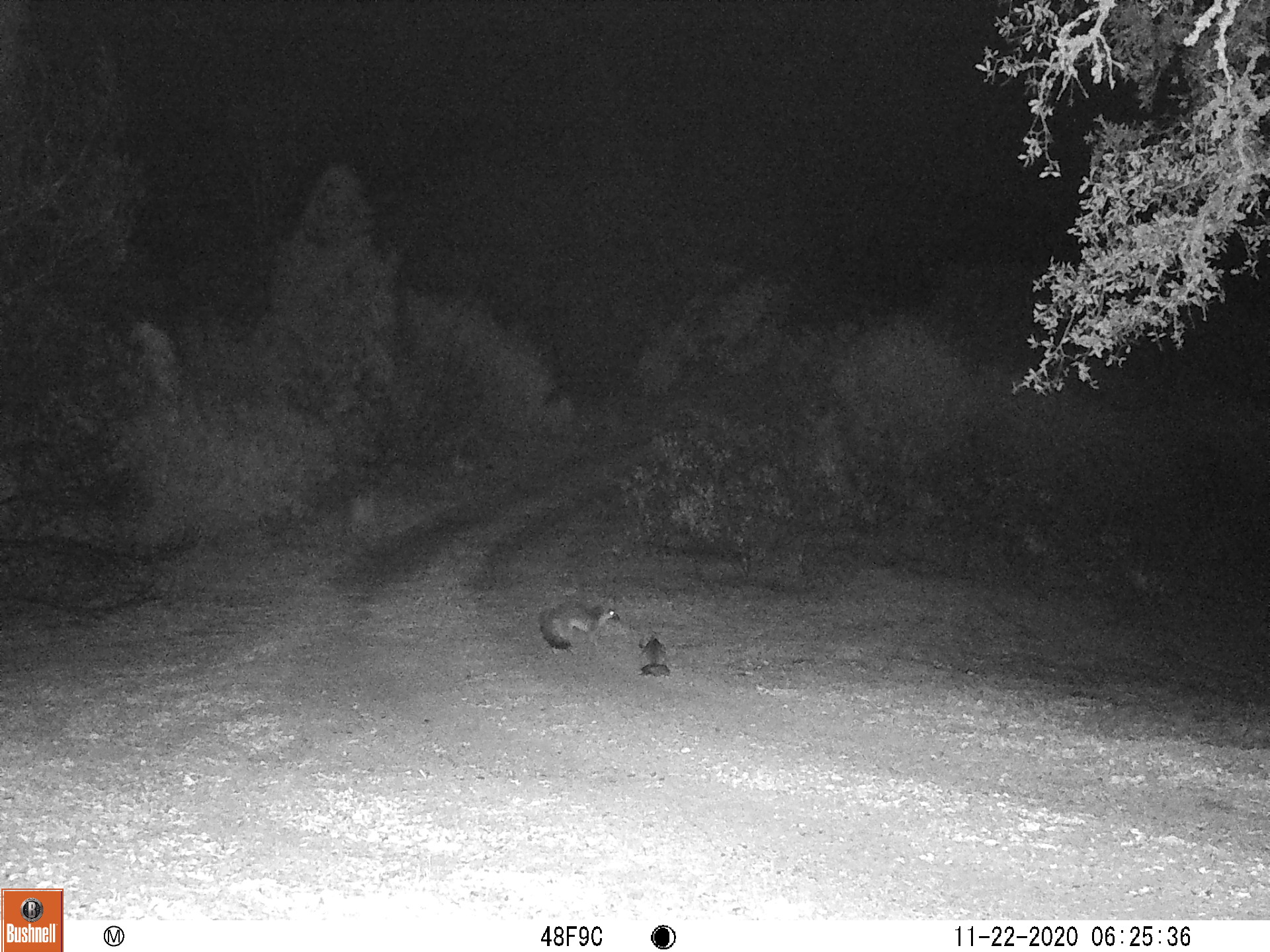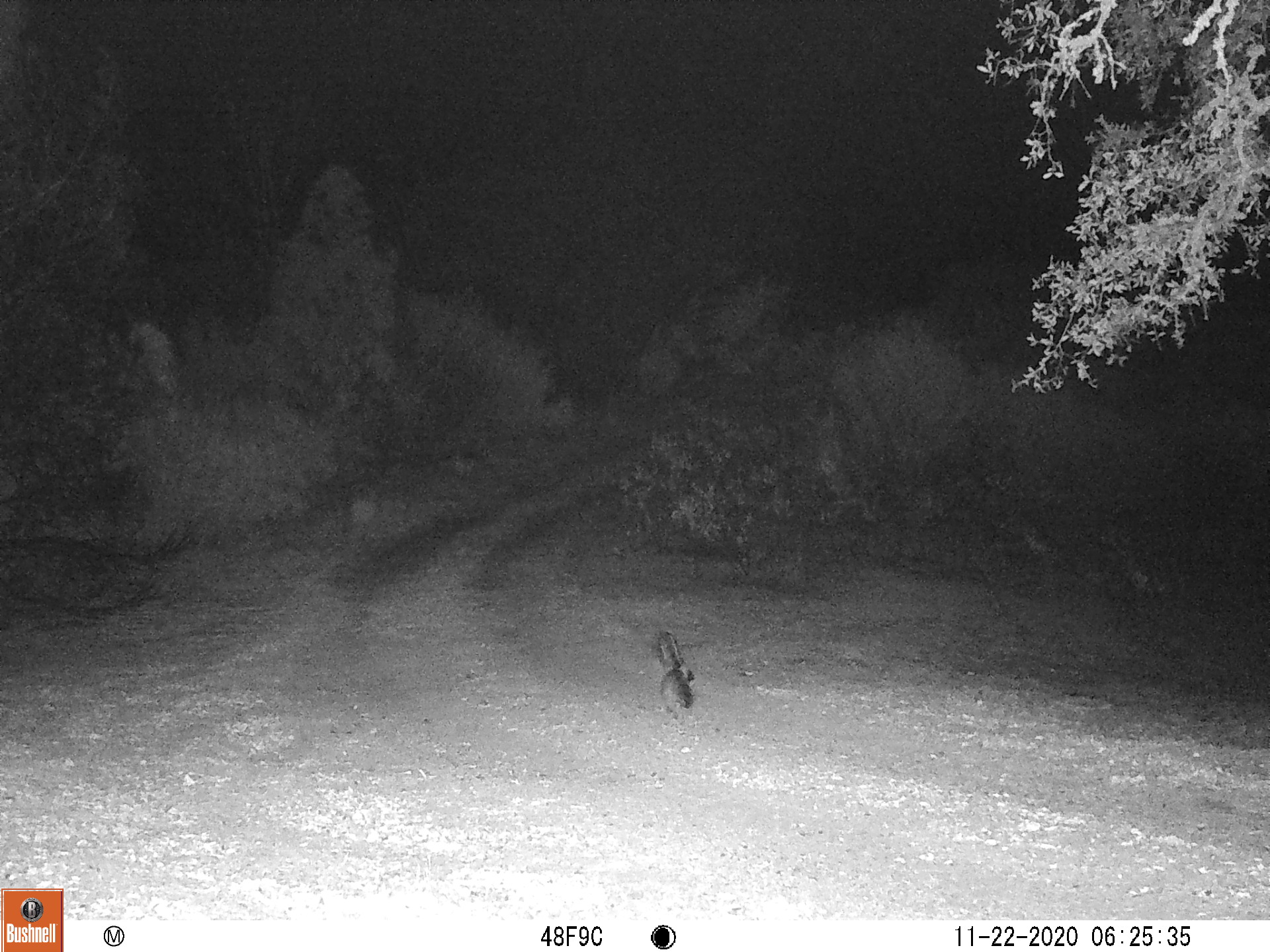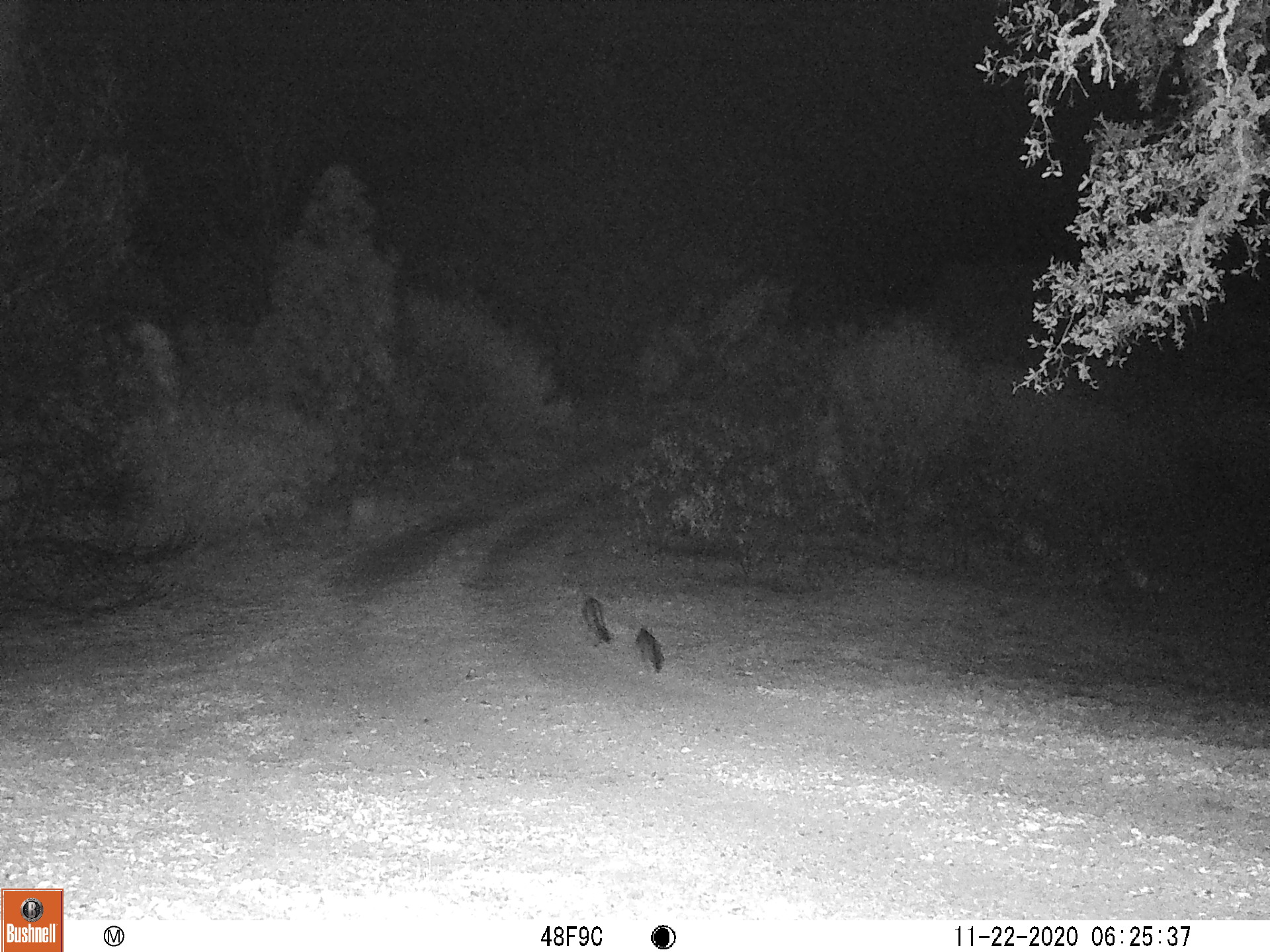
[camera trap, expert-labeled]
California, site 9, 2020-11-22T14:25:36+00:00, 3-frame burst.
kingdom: Animalia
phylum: Chordata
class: Mammalia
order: Carnivora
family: Canidae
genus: Urocyon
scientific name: Urocyon cinereoargenteus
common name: gray fox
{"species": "gray fox (Urocyon cinereoargenteus)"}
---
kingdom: Animalia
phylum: Chordata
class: Mammalia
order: Rodentia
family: Sciuridae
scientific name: Sciuridae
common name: squirrel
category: unknown squirrel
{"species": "unknown squirrel (squirrel) (Sciuridae)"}